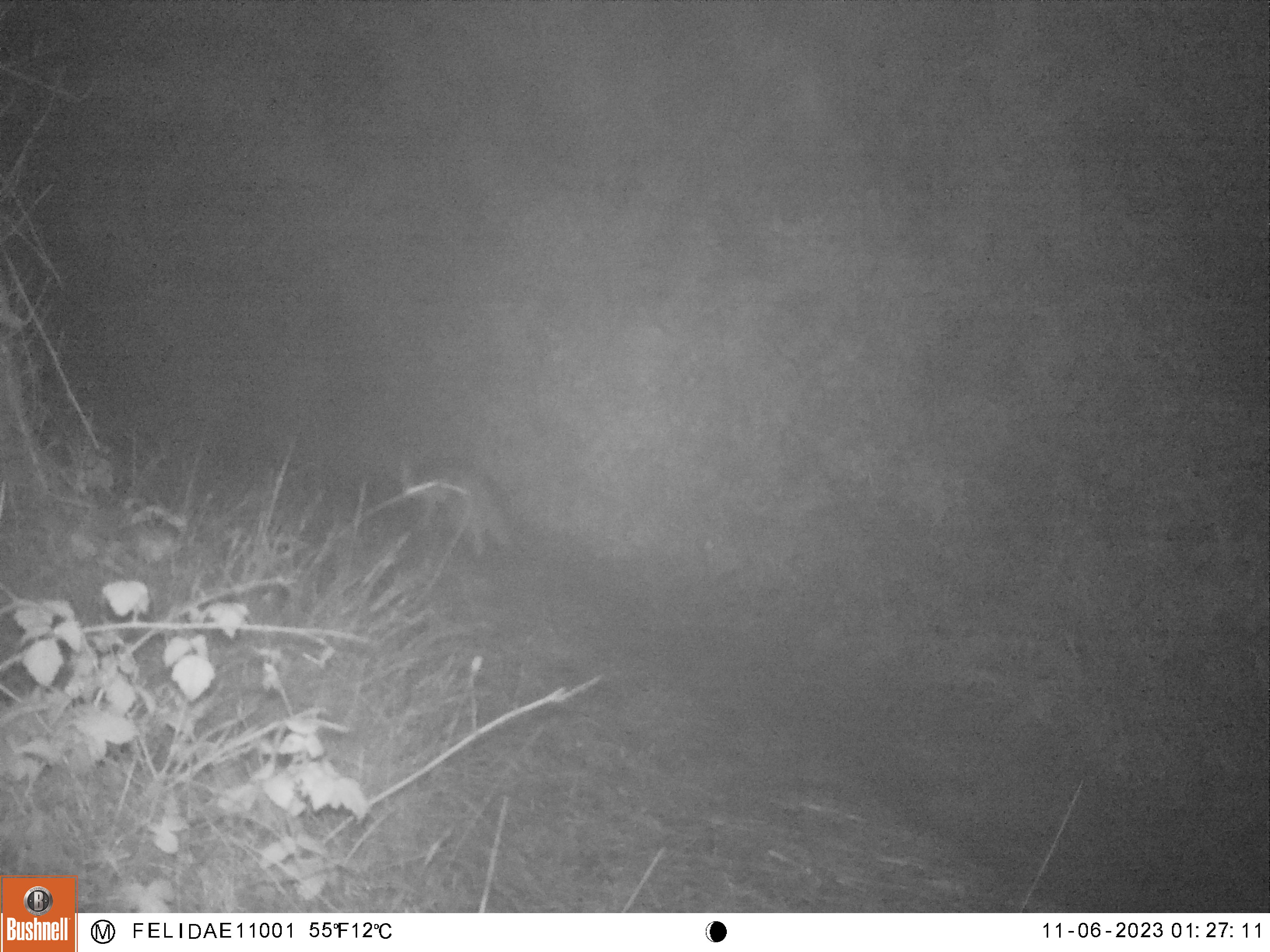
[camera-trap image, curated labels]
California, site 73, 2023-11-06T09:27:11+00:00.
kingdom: Animalia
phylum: Chordata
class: Mammalia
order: Carnivora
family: Canidae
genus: Urocyon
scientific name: Urocyon cinereoargenteus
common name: gray fox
Gray fox (Urocyon cinereoargenteus).